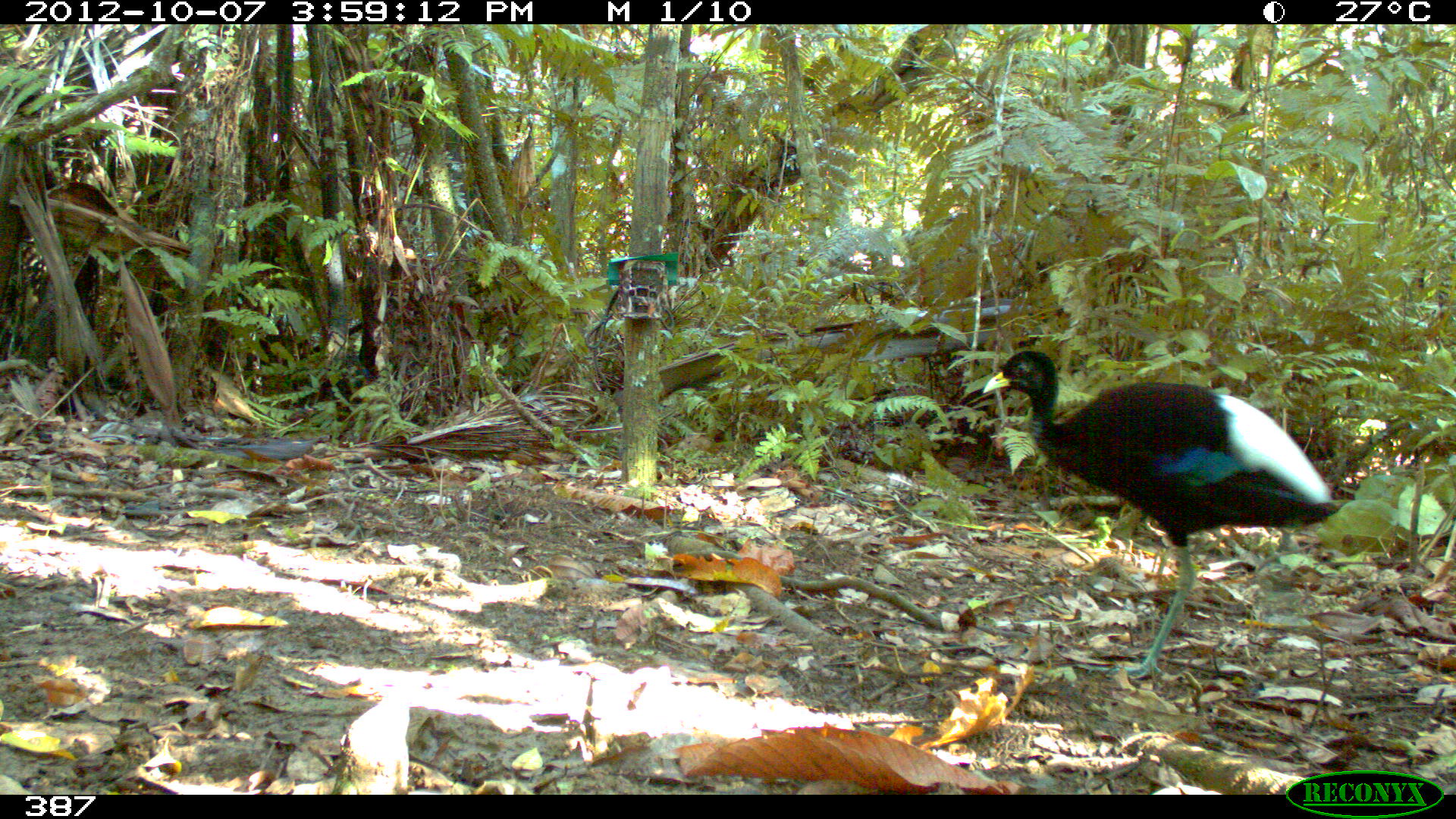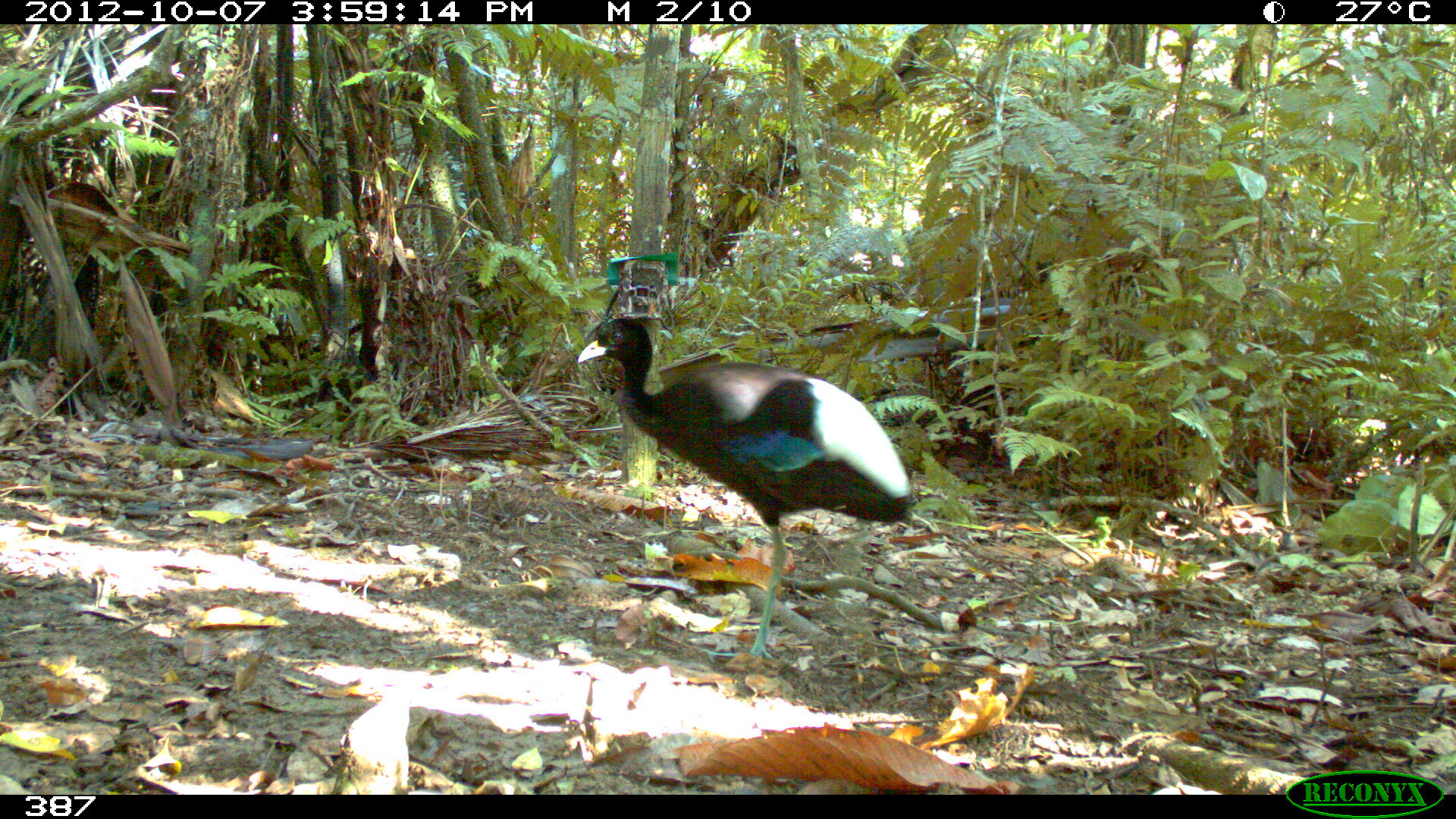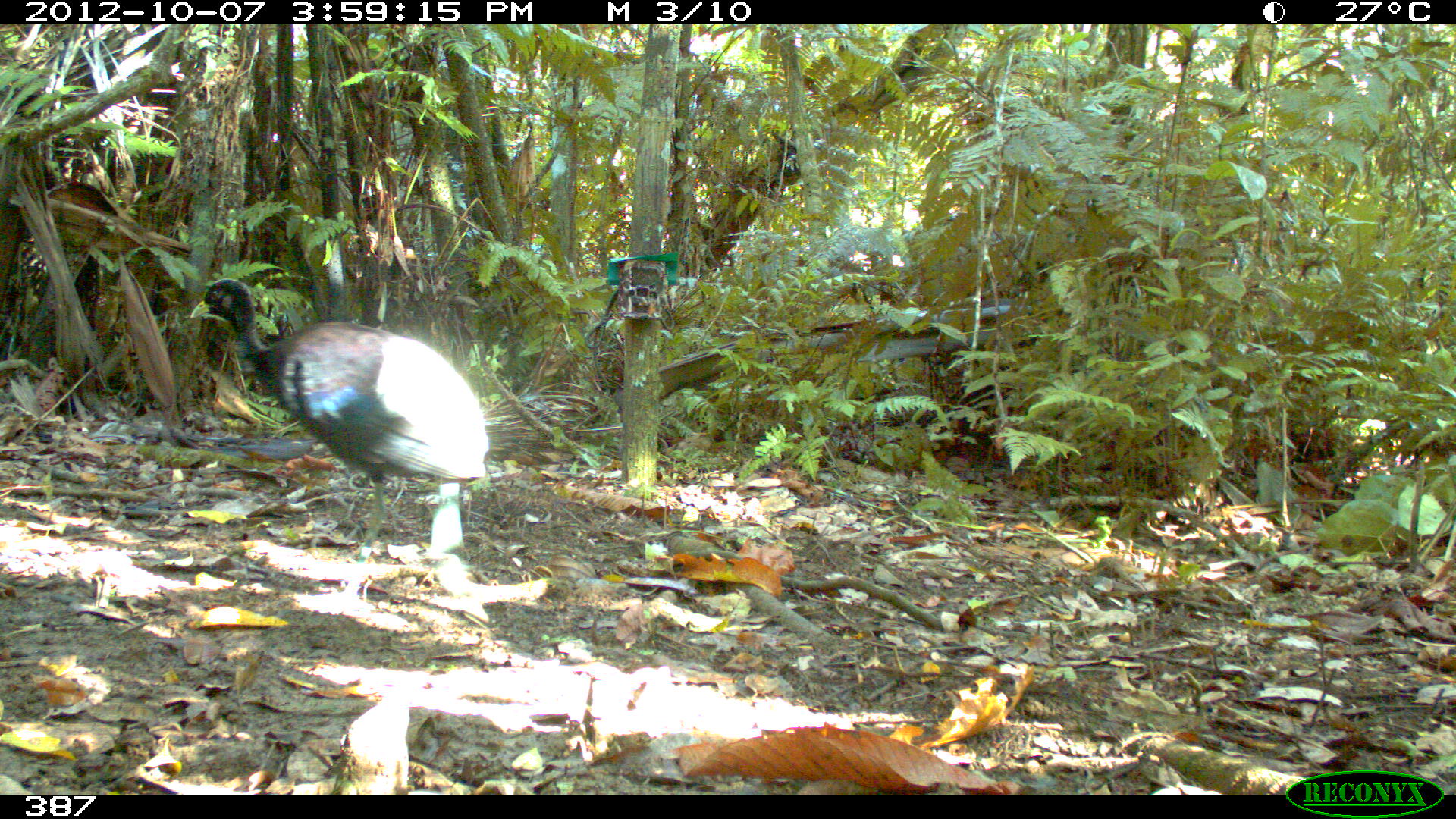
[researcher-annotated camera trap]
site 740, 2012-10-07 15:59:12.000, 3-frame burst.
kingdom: Animalia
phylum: Chordata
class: Aves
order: Gruiformes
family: Psophiidae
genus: Psophia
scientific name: Psophia leucoptera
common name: pale-winged trumpeter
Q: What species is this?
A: Psophia leucoptera (pale-winged trumpeter).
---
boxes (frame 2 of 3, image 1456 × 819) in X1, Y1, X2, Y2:
psophia leucoptera: 574, 312, 914, 661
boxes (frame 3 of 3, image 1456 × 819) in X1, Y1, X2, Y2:
psophia leucoptera: 190, 275, 488, 558